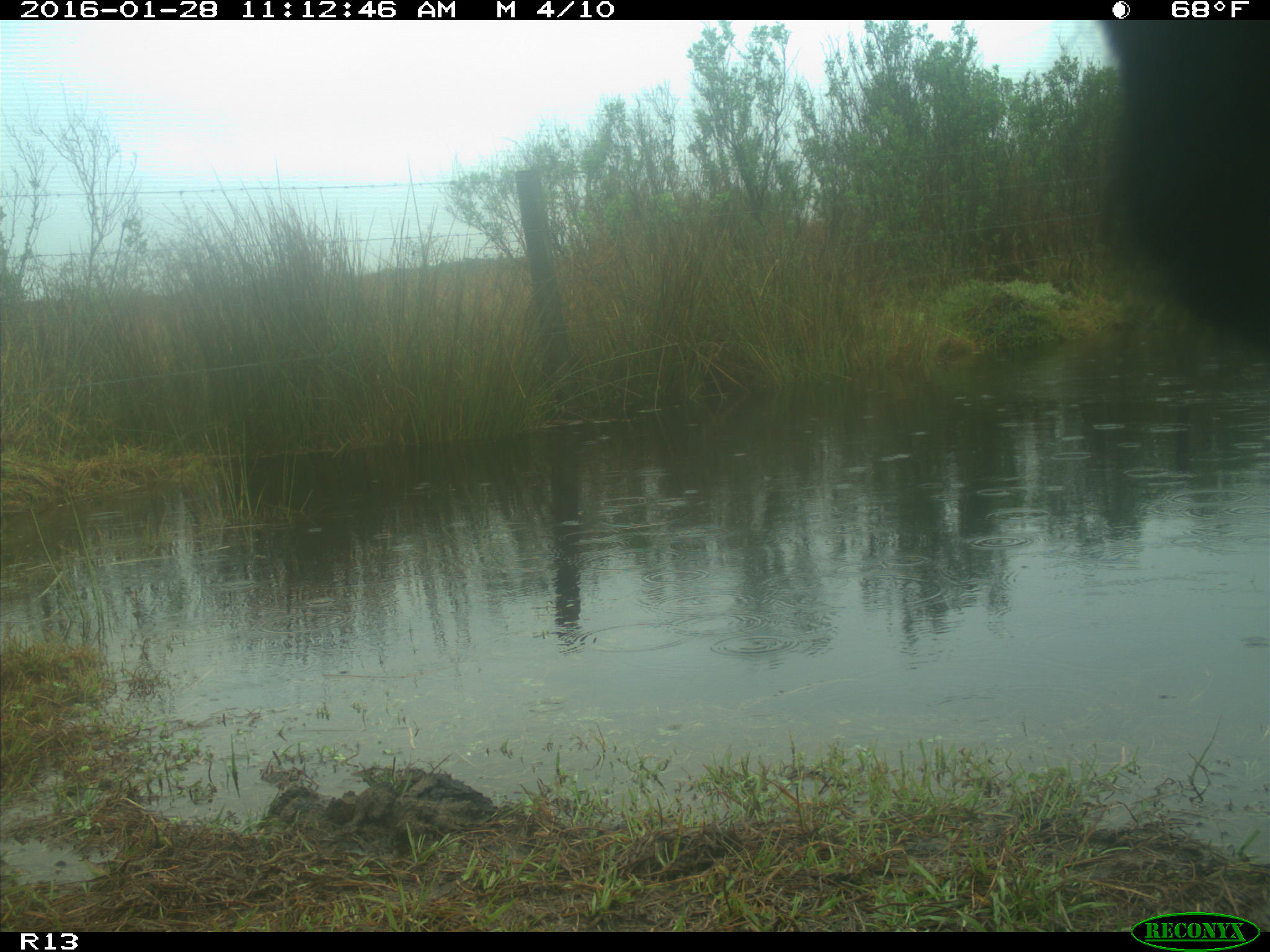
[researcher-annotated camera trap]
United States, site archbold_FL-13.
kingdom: Animalia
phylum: Chordata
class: Mammalia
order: Artiodactyla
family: Bovidae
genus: Bos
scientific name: Bos taurus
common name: domestic cow